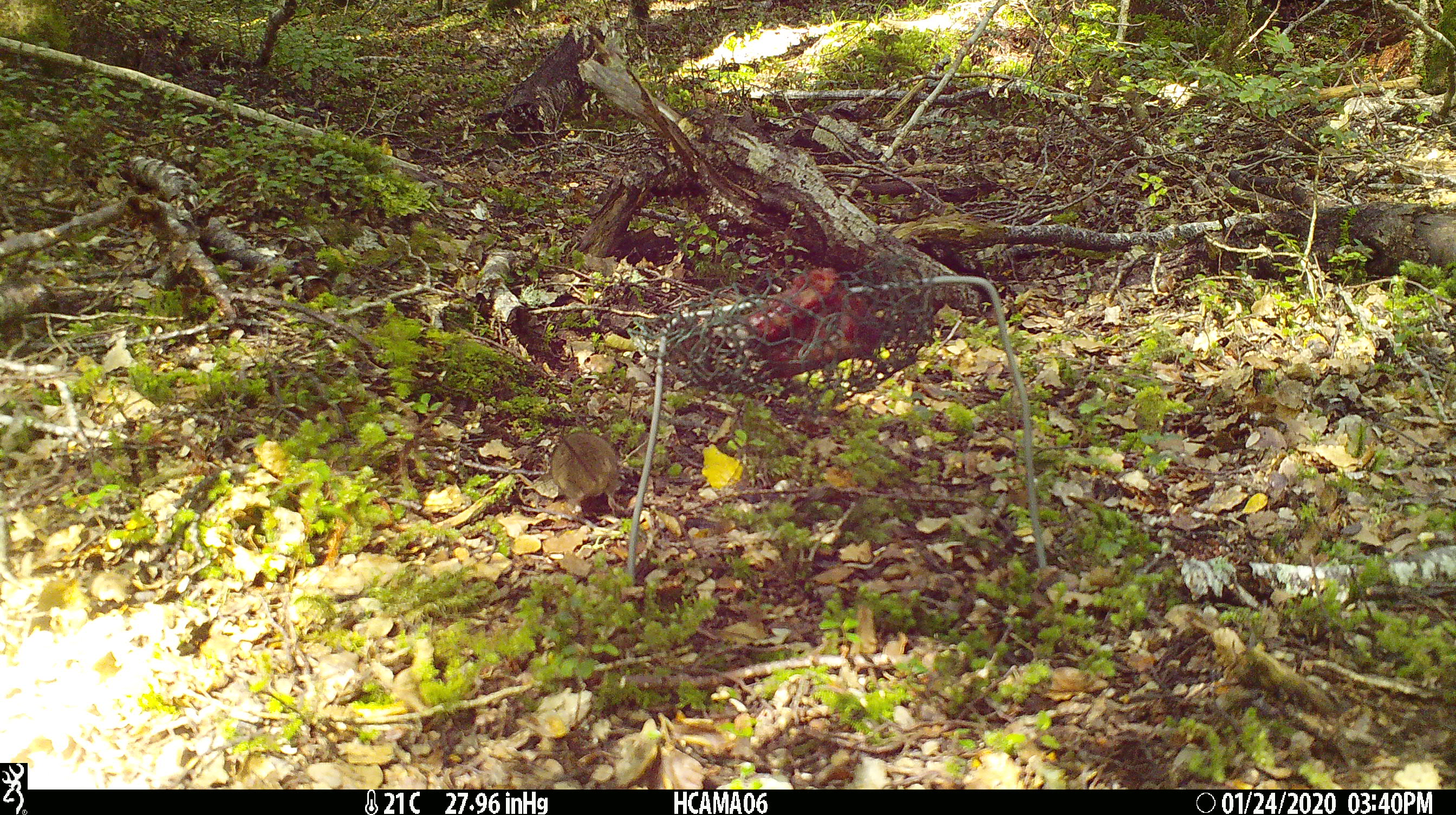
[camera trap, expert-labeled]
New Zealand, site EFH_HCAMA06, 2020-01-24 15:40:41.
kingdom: Animalia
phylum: Chordata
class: Mammalia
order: Rodentia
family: Muridae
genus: Mus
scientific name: Mus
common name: mouse